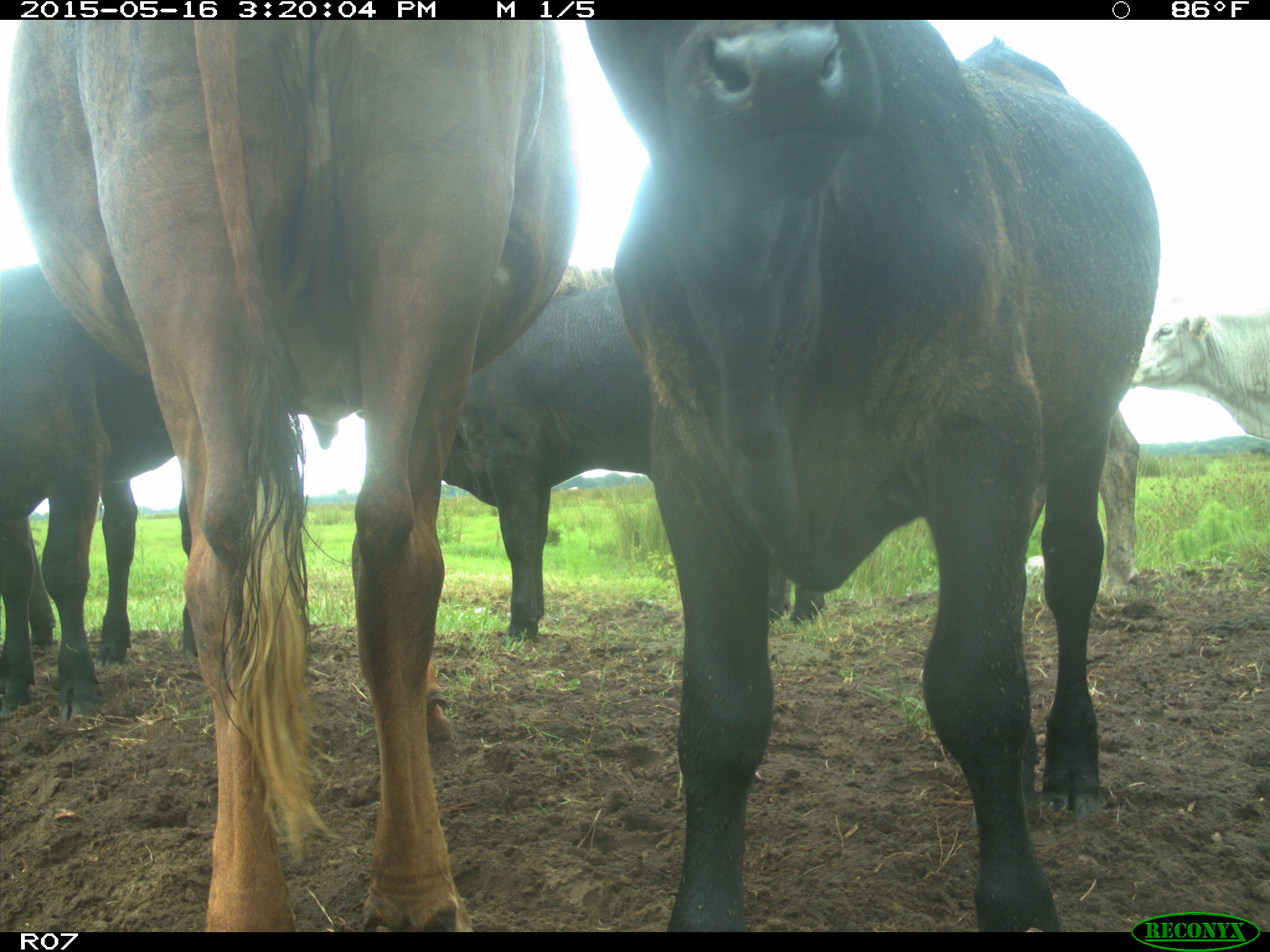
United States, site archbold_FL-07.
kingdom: Animalia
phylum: Chordata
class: Mammalia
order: Artiodactyla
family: Bovidae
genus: Bos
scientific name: Bos taurus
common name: domestic cow